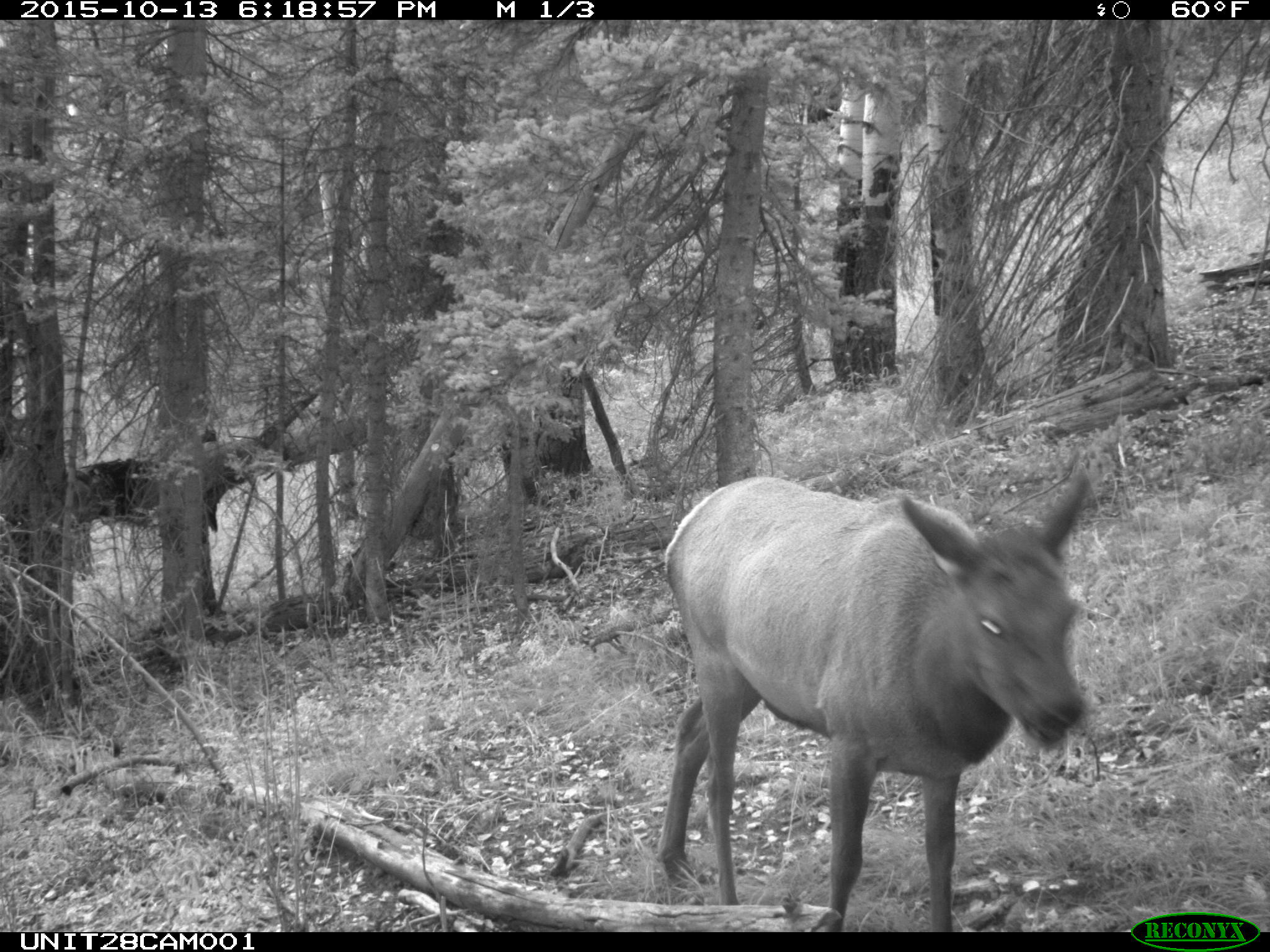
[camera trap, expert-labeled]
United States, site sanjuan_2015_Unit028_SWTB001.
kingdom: Animalia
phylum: Chordata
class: Mammalia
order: Artiodactyla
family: Cervidae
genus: Cervus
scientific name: Cervus elaphus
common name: red deer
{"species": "Cervus elaphus (red deer)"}